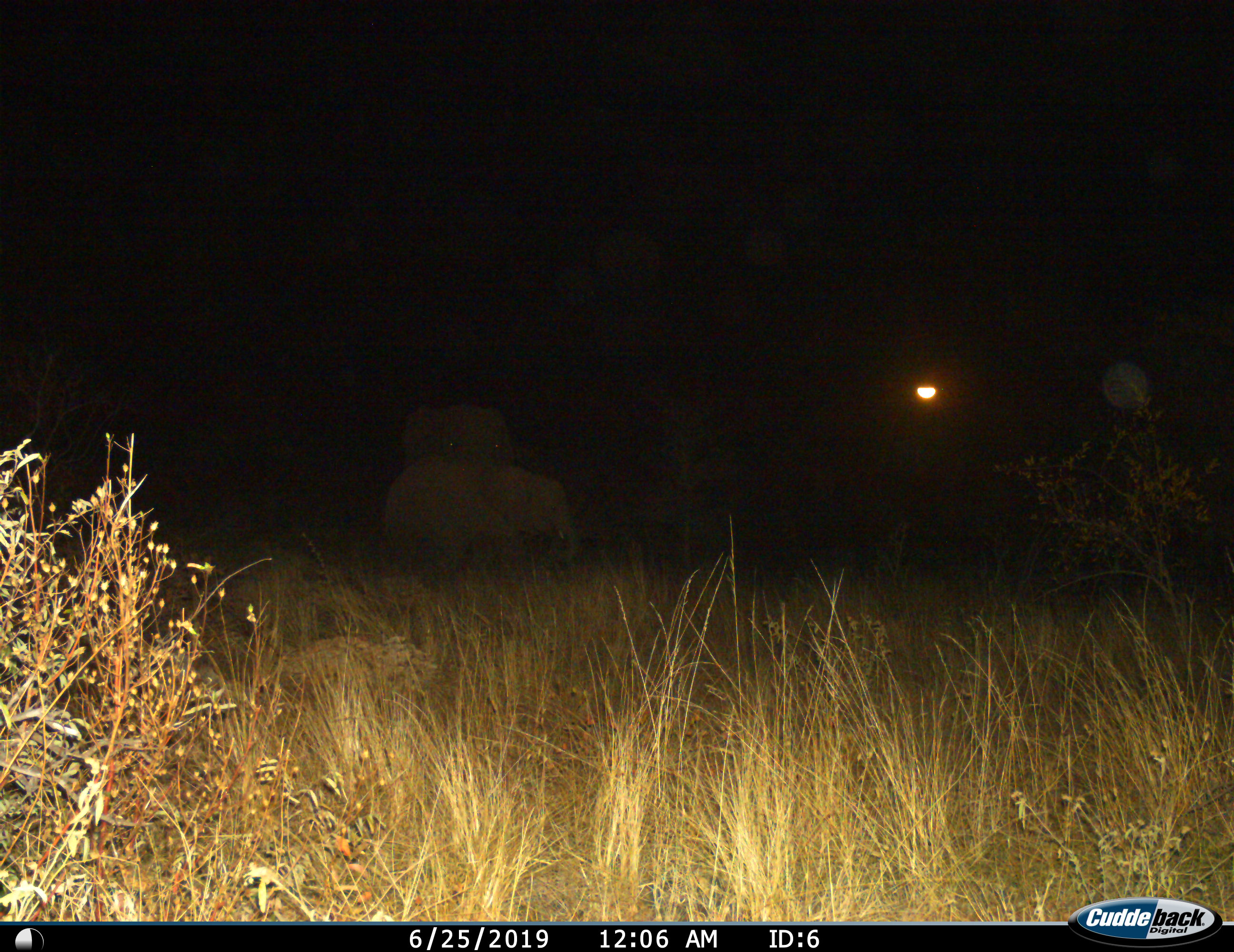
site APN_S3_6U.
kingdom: Animalia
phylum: Chordata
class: Mammalia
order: Proboscidea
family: Elephantidae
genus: Loxodonta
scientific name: Loxodonta africana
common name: african bush elephant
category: elephant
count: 2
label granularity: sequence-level